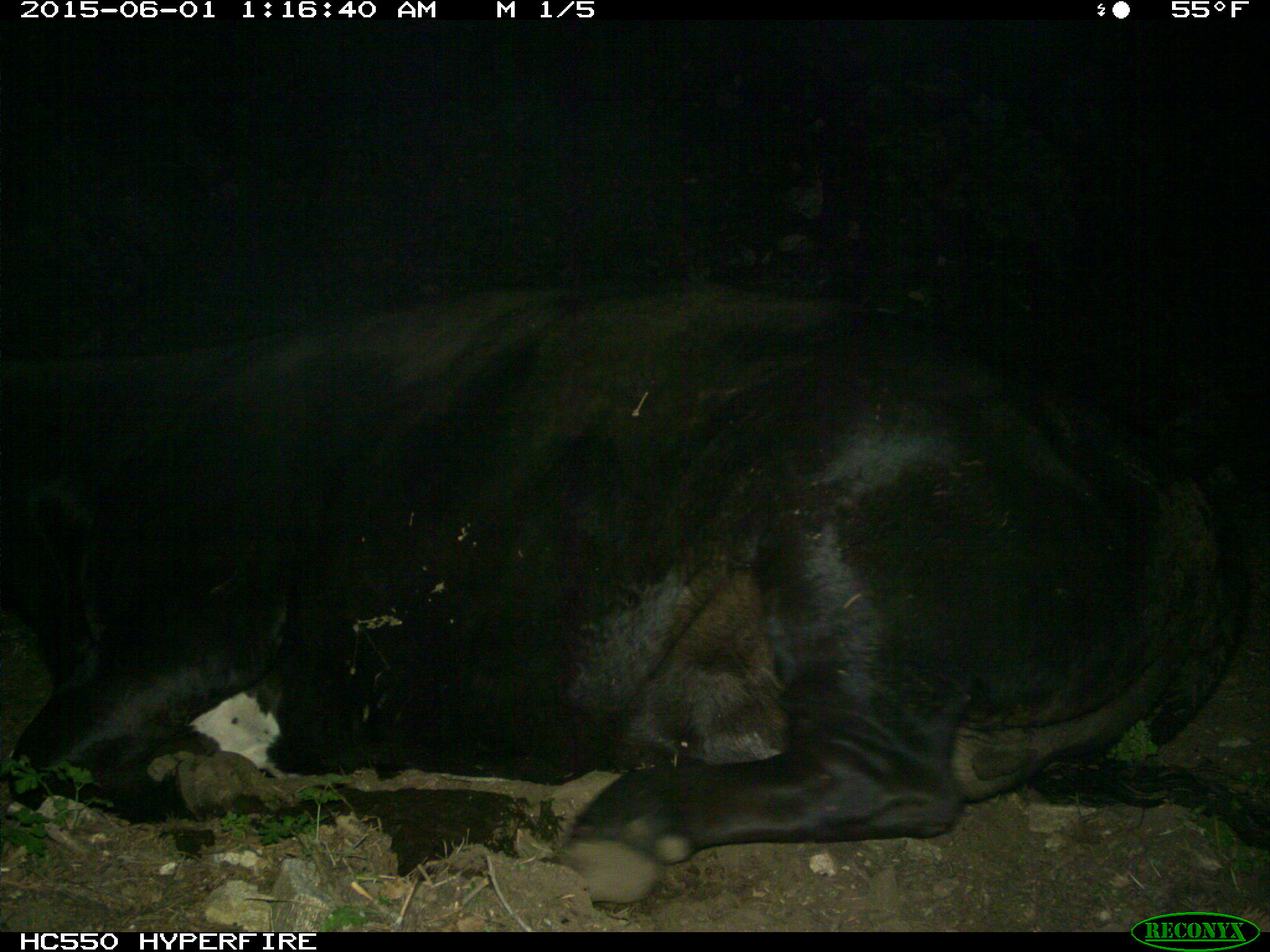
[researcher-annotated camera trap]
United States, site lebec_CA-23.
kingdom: Animalia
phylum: Chordata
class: Mammalia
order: Artiodactyla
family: Bovidae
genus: Bos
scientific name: Bos taurus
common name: domestic cow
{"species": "Bos taurus (domestic cow)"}